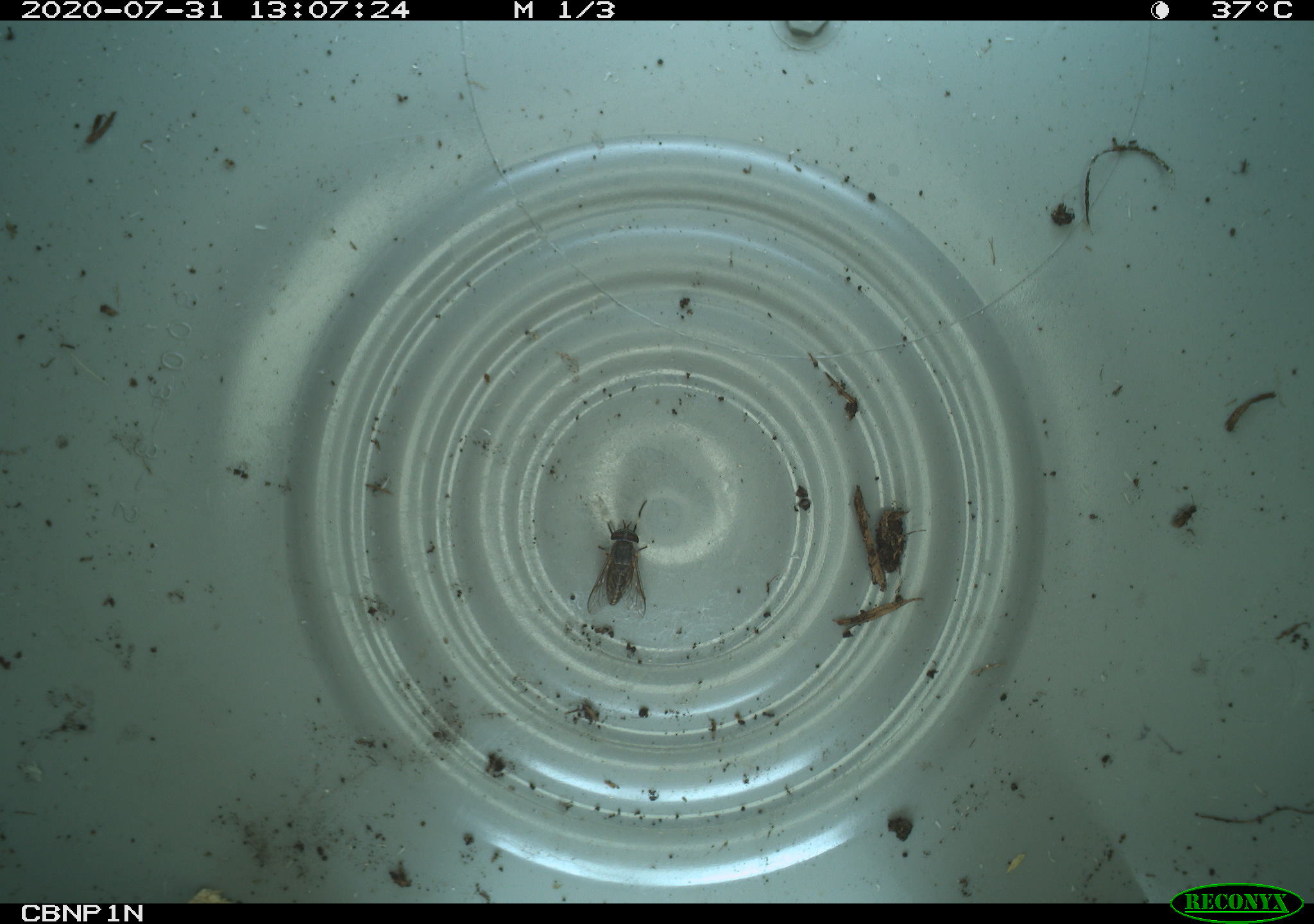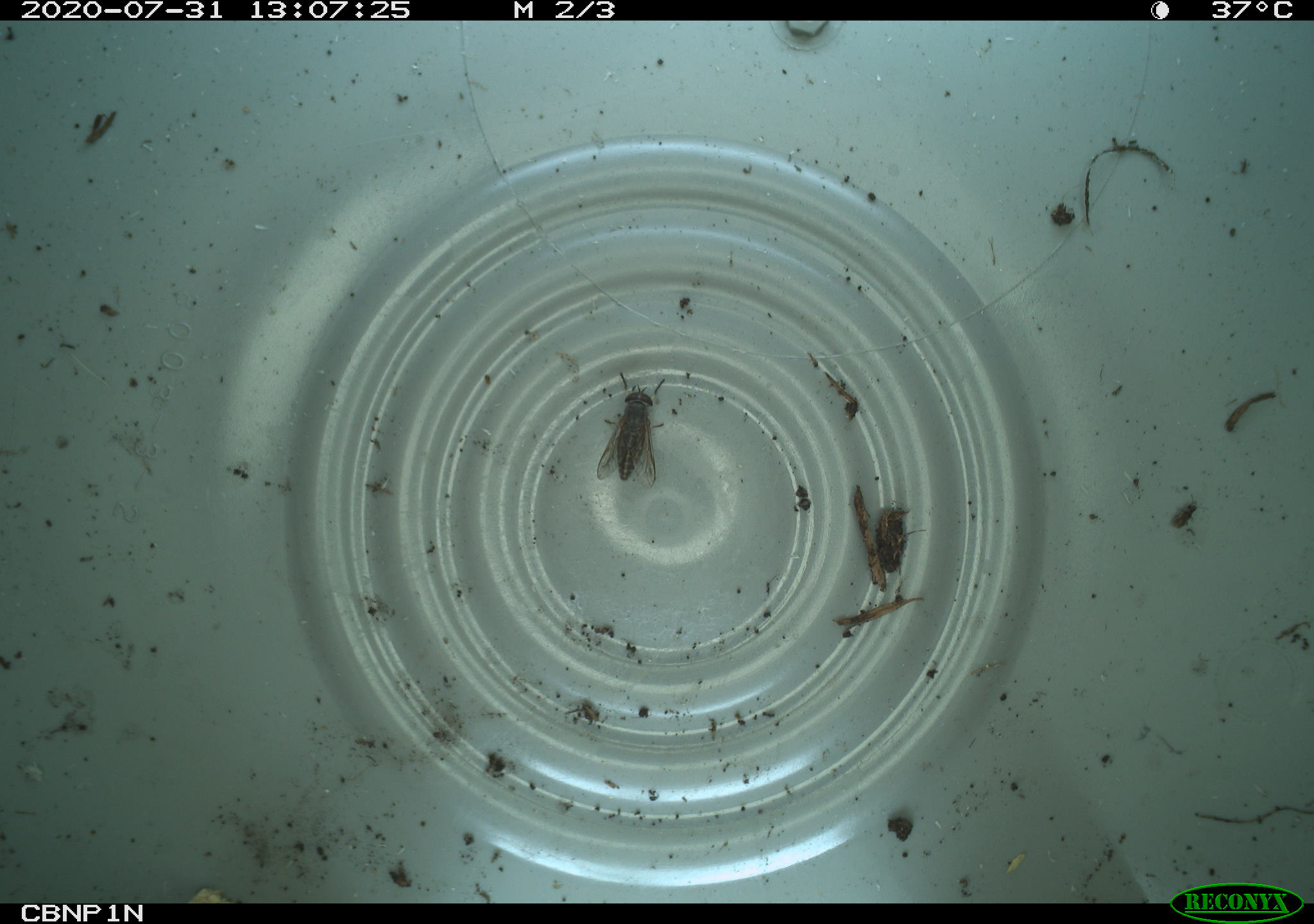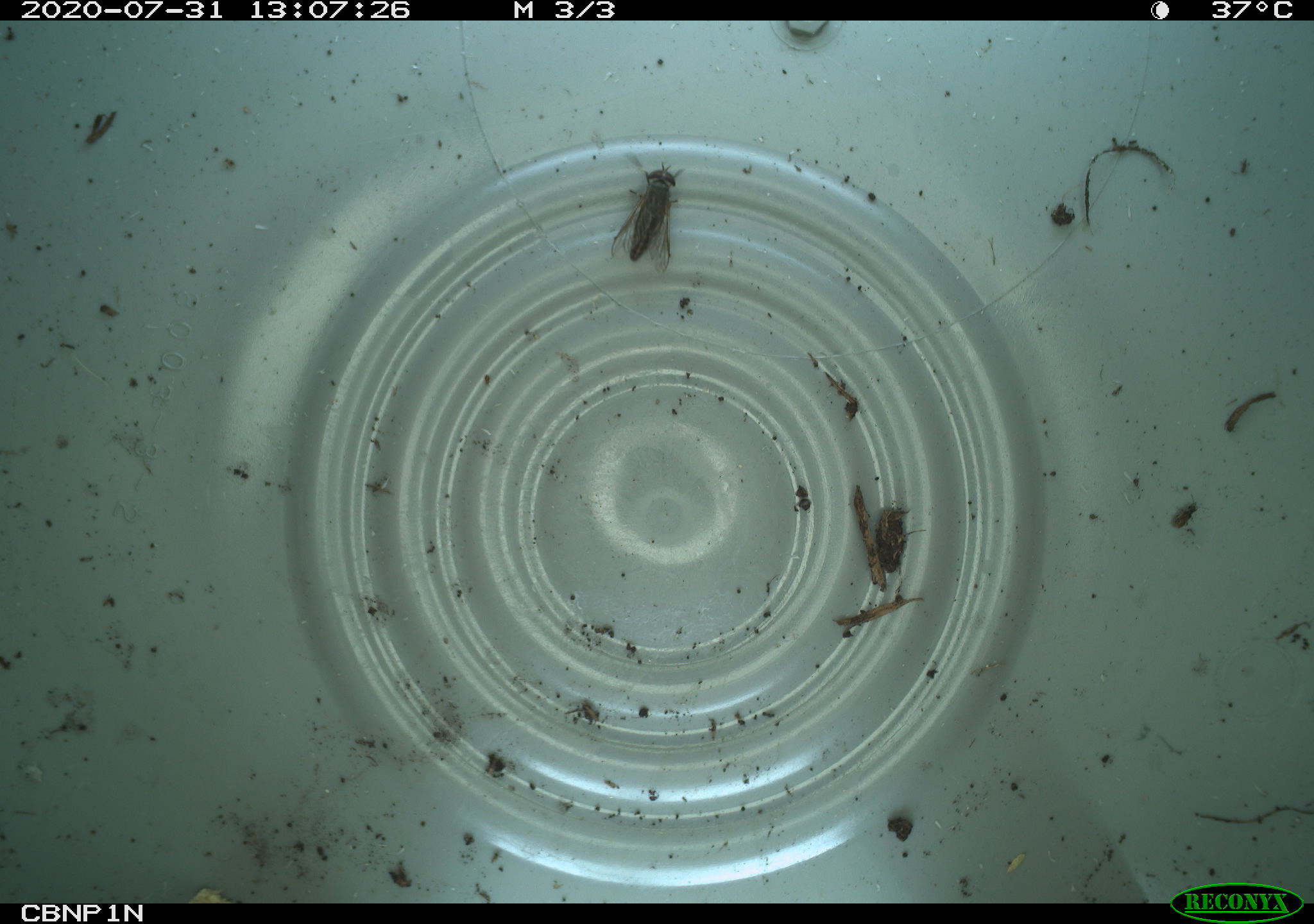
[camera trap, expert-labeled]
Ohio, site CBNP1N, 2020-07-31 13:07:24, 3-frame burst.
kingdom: Animalia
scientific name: Animalia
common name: animal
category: invertebrate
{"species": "invertebrate (animal) (Animalia)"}